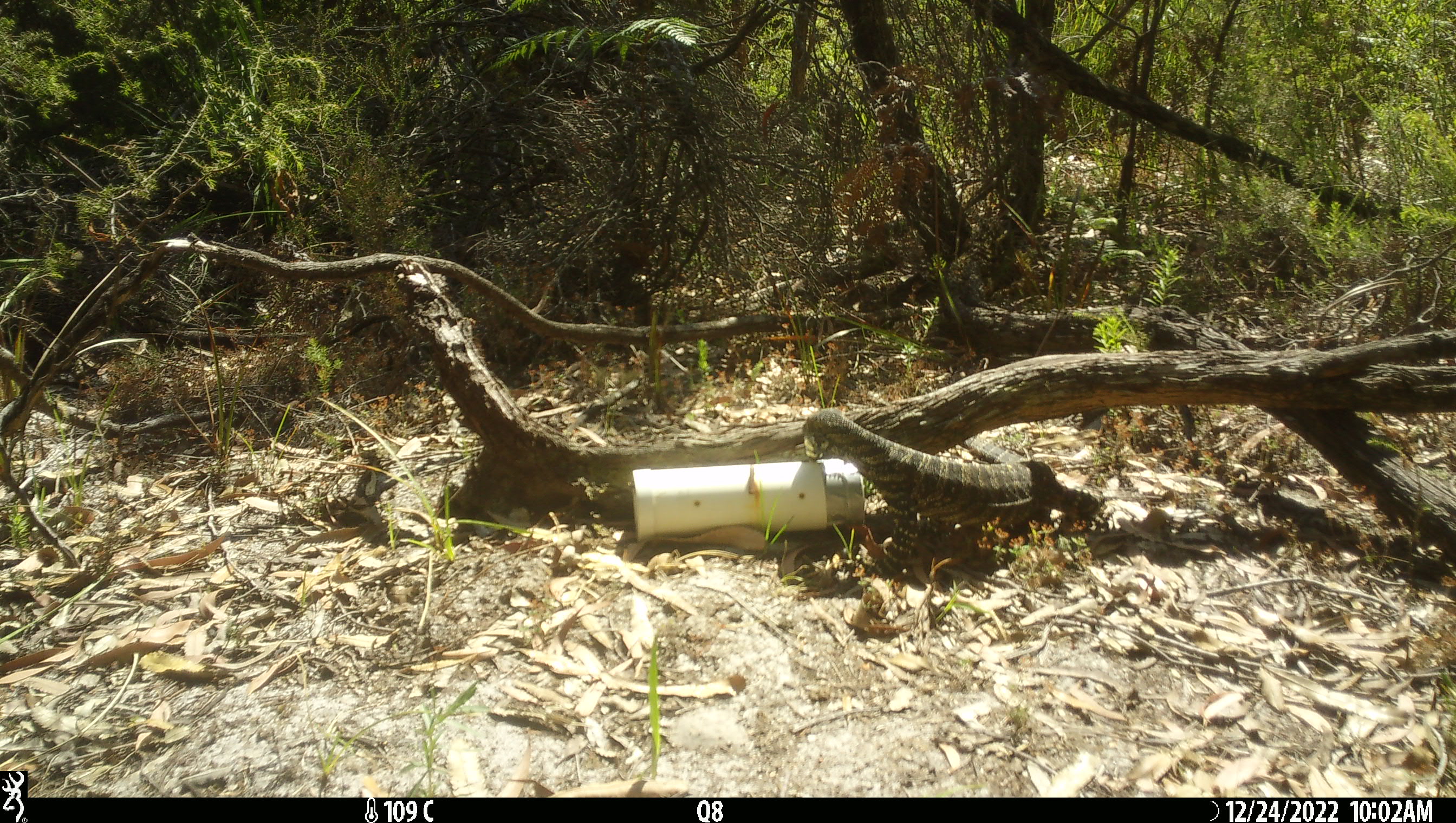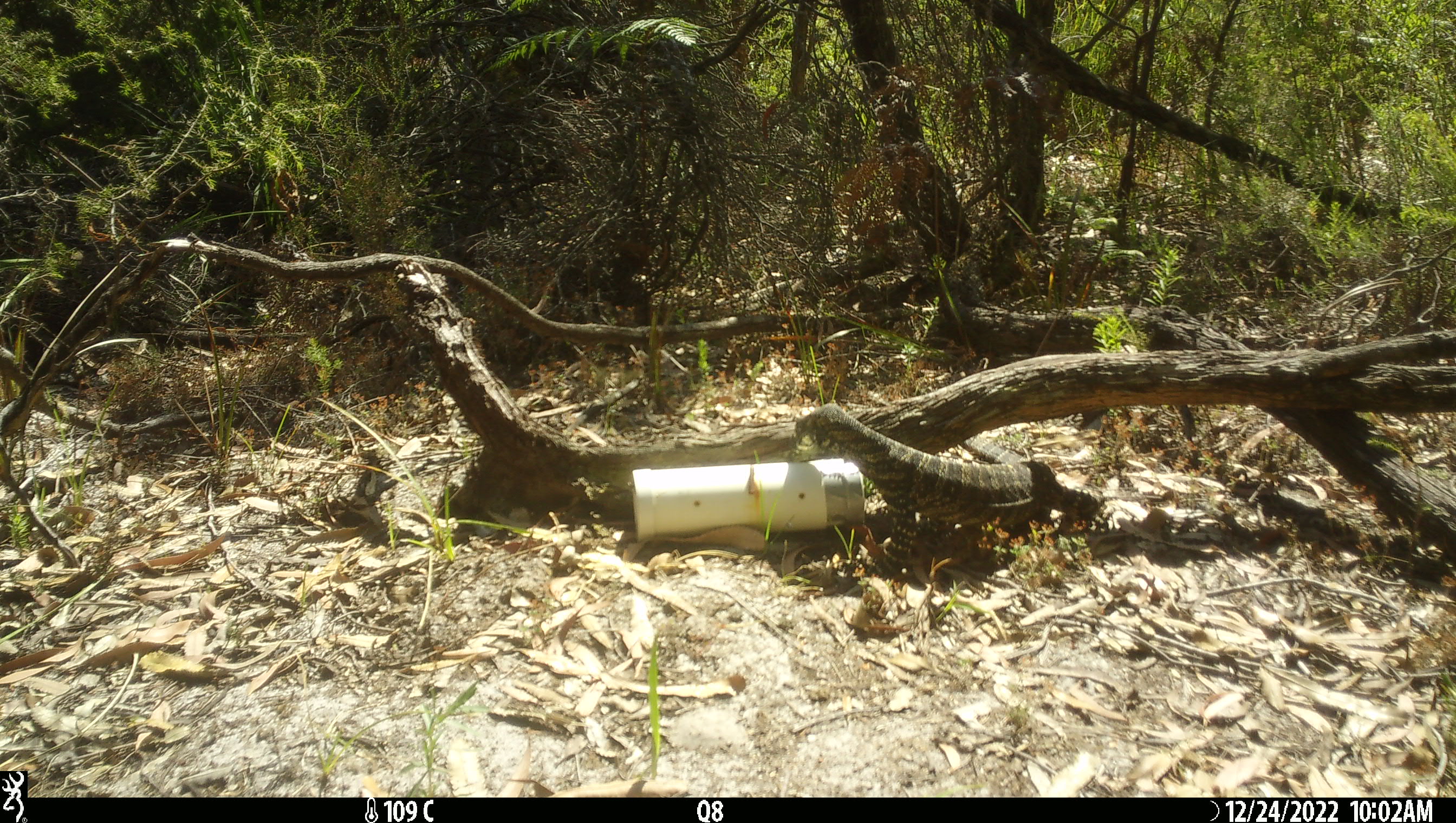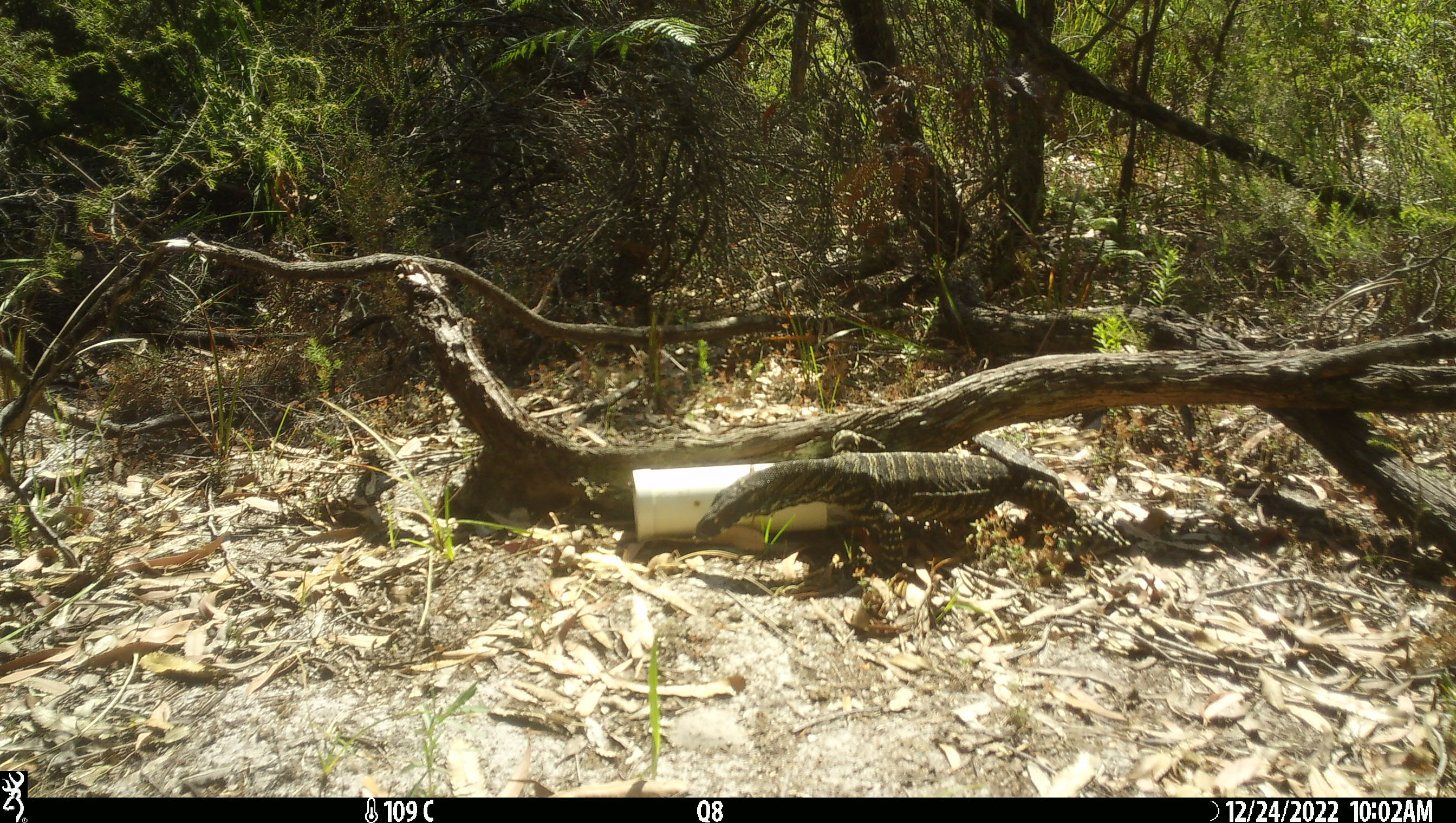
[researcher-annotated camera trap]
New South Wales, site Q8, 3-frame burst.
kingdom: Animalia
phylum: Chordata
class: Reptilia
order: Squamata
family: Varanidae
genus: Varanus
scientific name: Varanus varius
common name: lace monitor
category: goanna